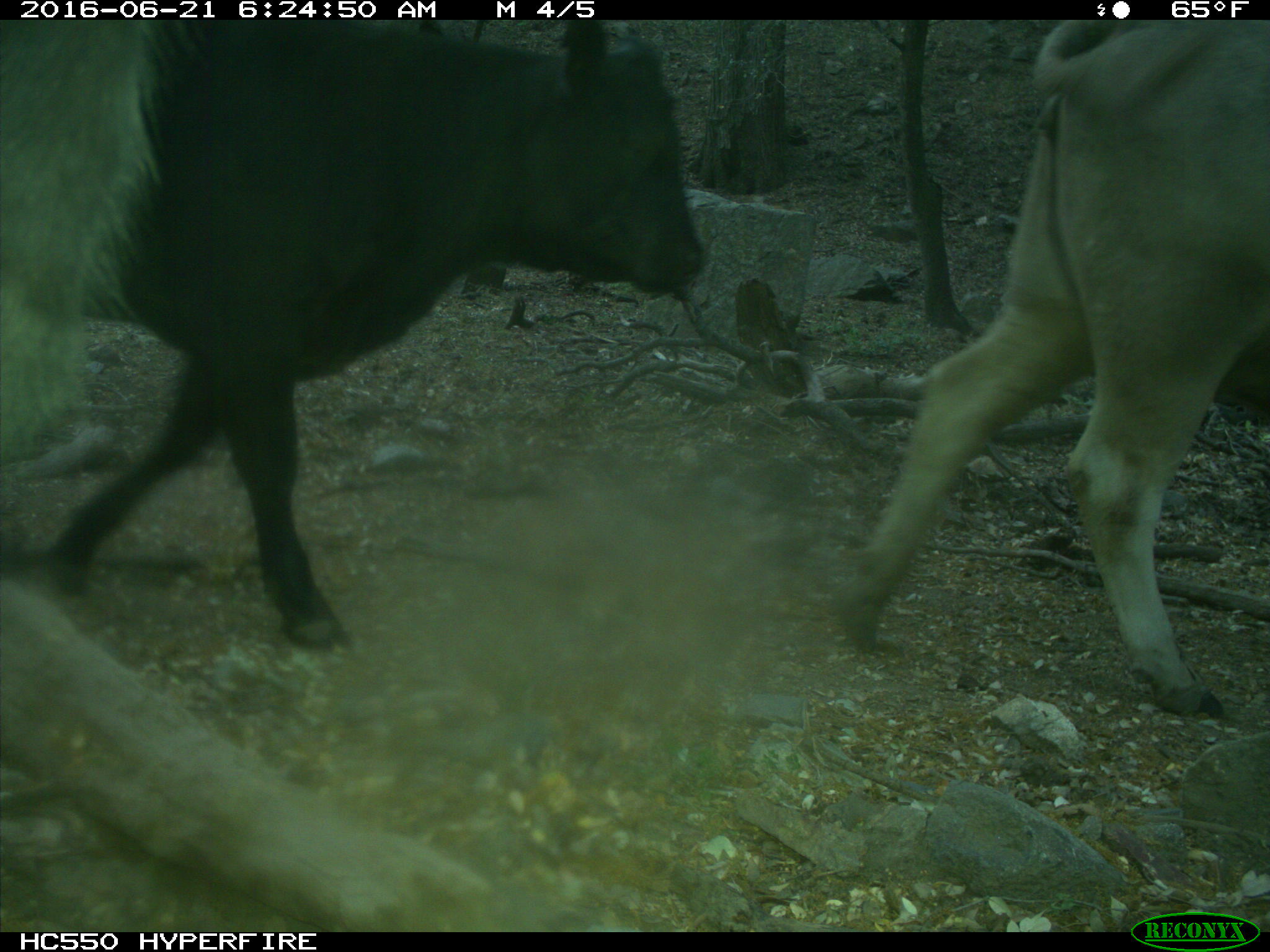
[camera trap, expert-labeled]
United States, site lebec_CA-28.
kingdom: Animalia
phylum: Chordata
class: Mammalia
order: Artiodactyla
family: Bovidae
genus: Bos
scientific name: Bos taurus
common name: domestic cow